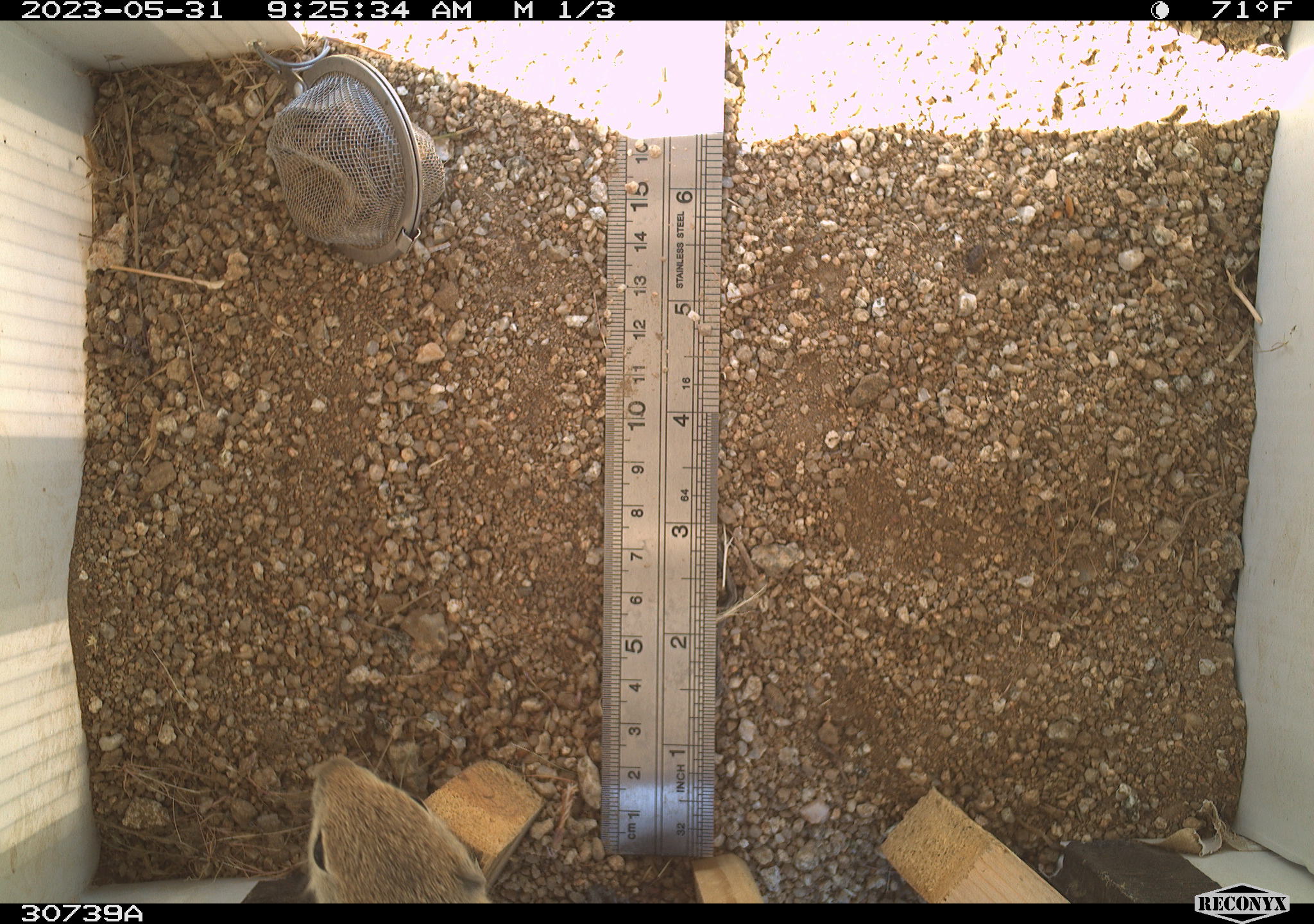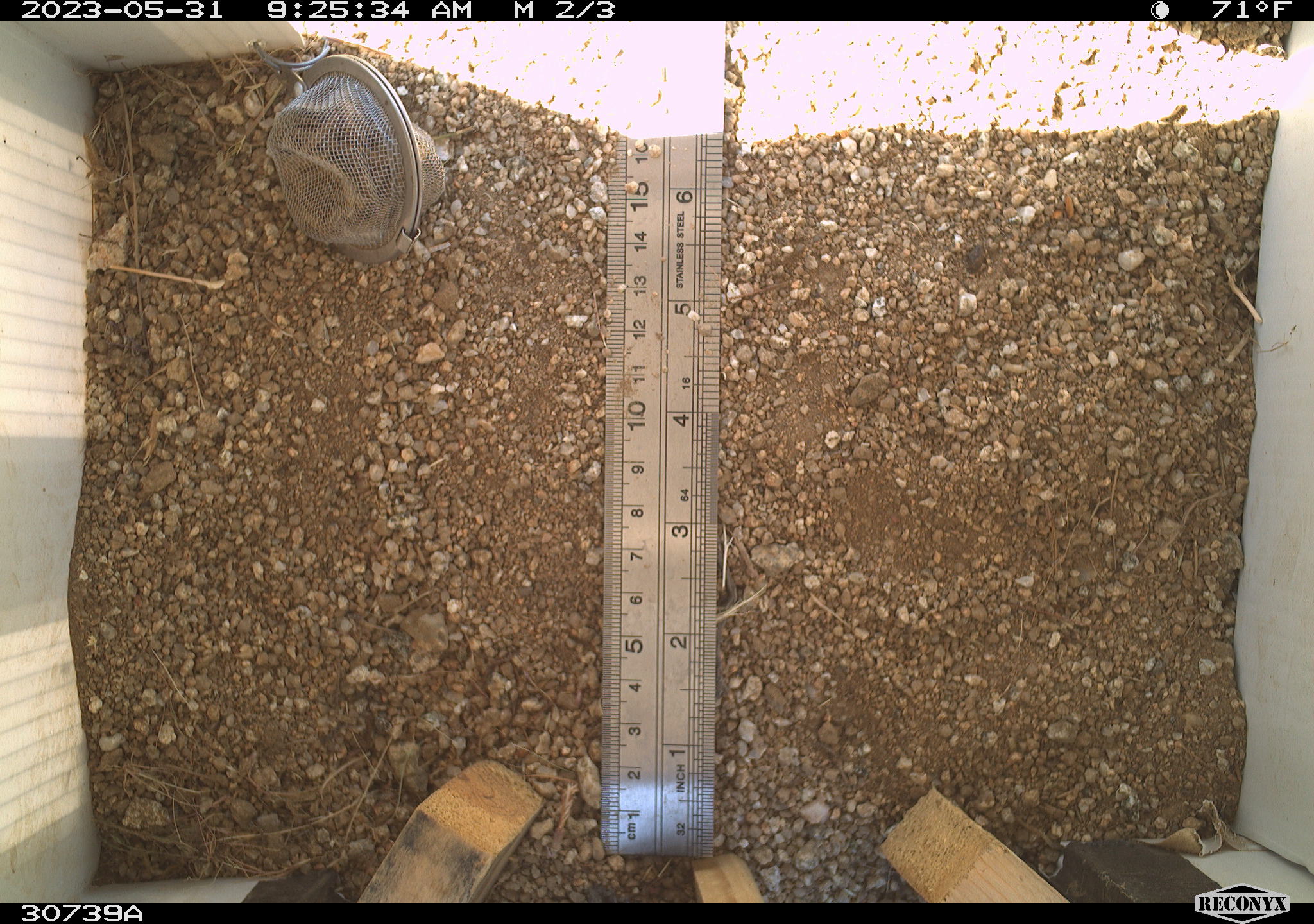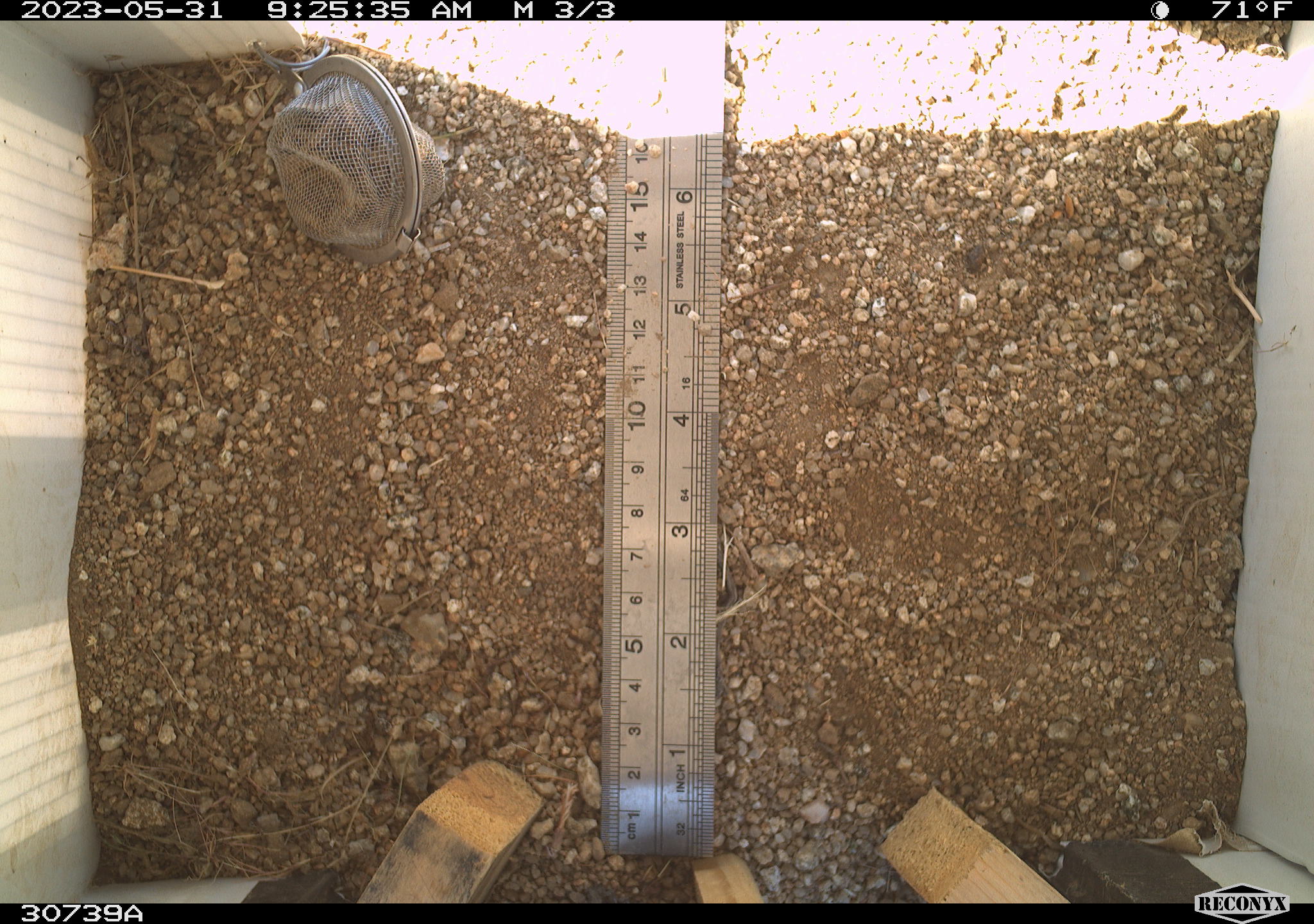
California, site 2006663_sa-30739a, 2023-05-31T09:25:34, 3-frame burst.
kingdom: Animalia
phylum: Chordata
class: Mammalia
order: Rodentia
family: Sciuridae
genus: Ammospermophilus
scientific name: Ammospermophilus leucurus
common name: white-tailed antelope squirrel